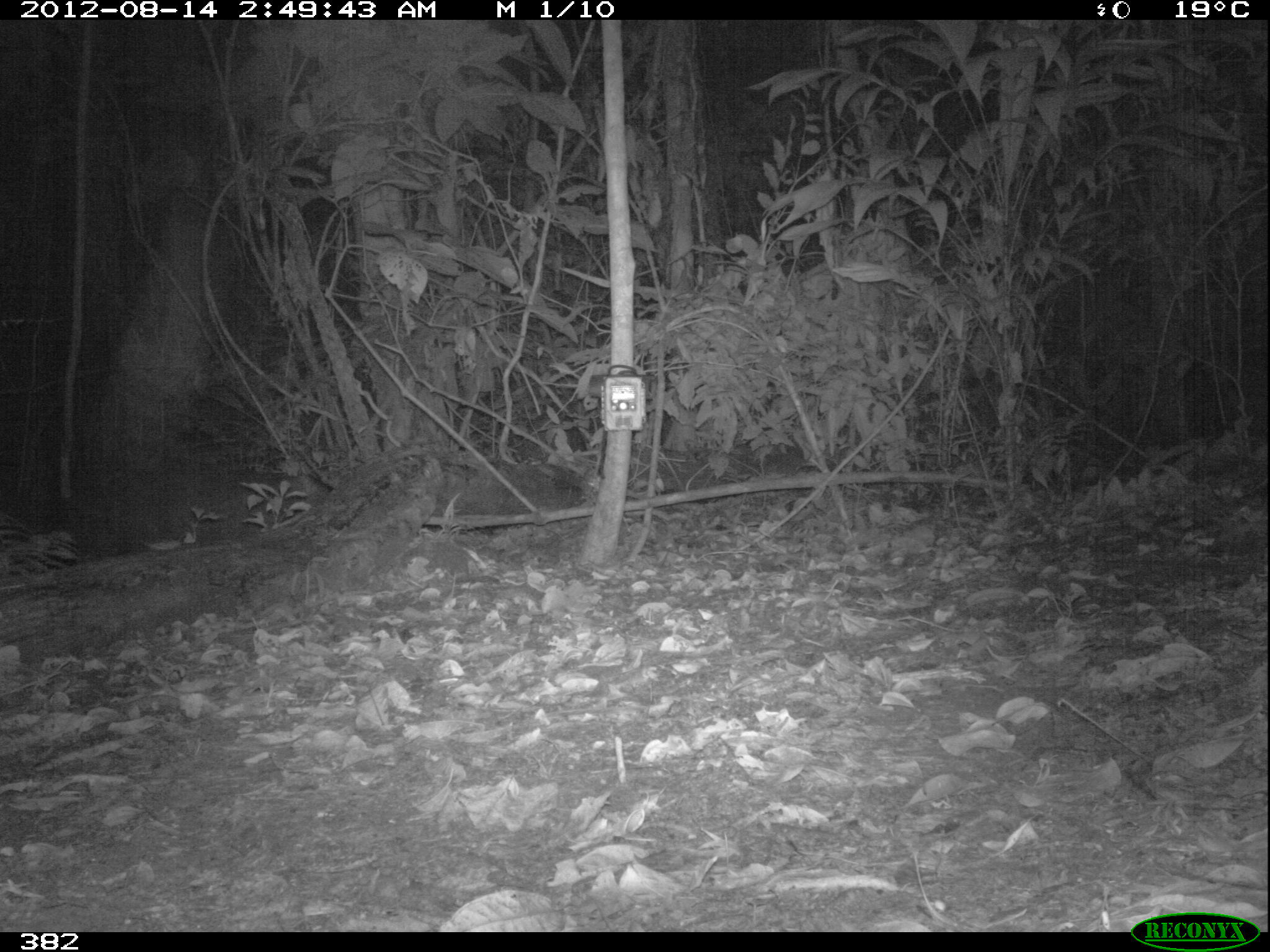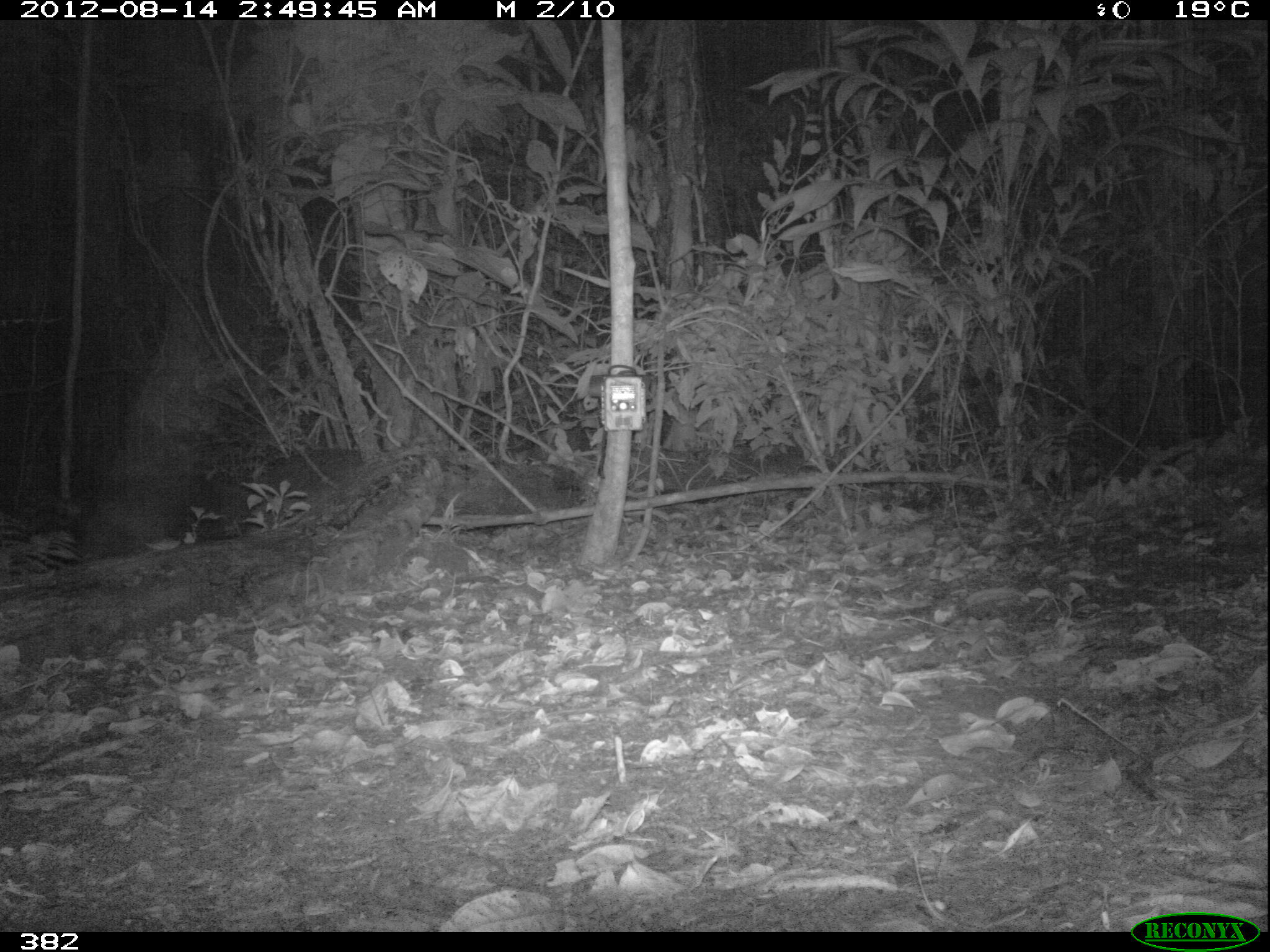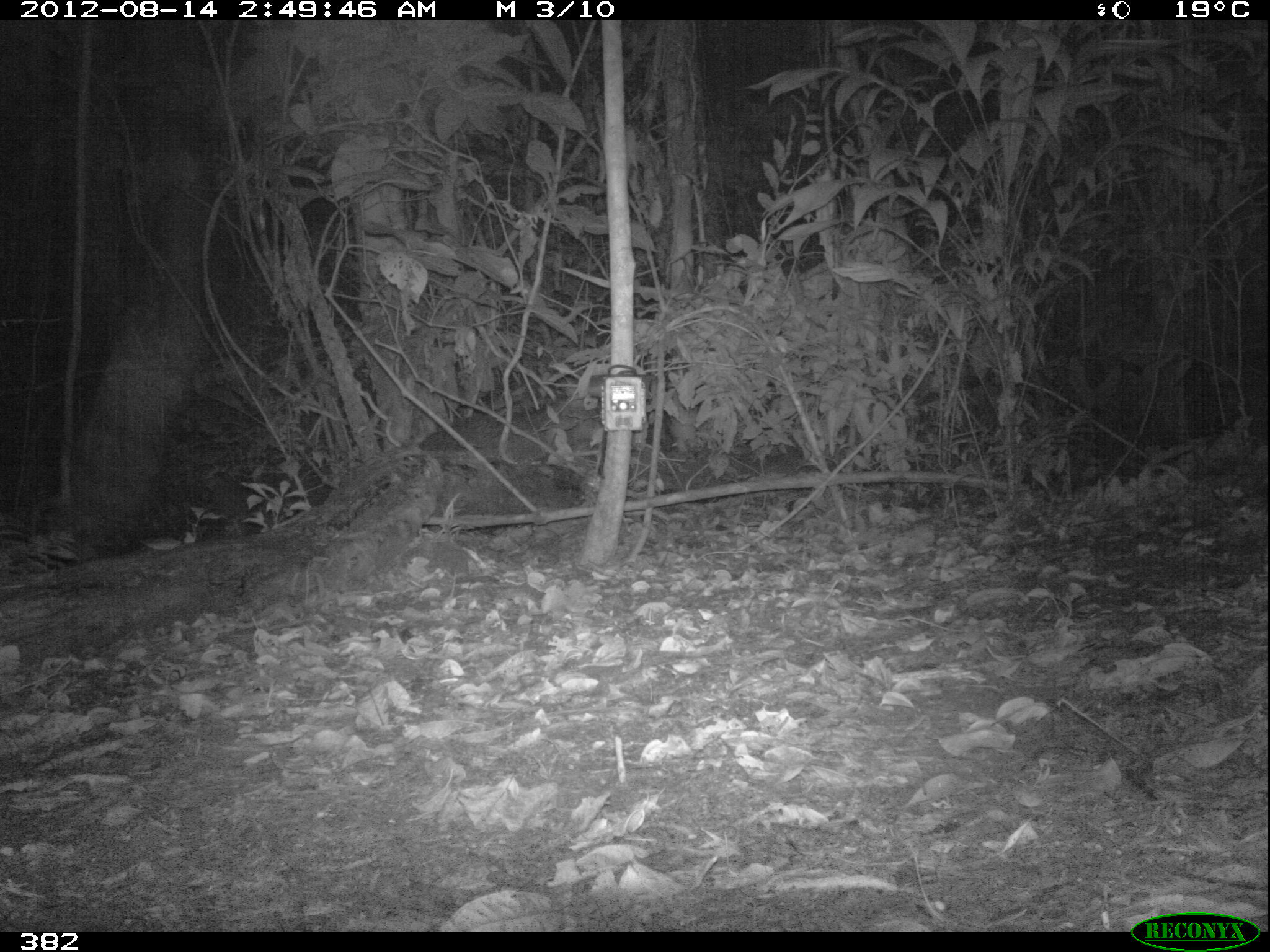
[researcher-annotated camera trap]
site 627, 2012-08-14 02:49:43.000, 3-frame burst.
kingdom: Animalia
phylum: Chordata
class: Mammalia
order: Artiodactyla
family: Tayassuidae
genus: Tayassu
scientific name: Tayassu pecari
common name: white-lipped peccary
Tayassu pecari (white-lipped peccary).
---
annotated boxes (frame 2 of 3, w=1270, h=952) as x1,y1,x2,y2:
tayassu pecari: 220,441,360,517